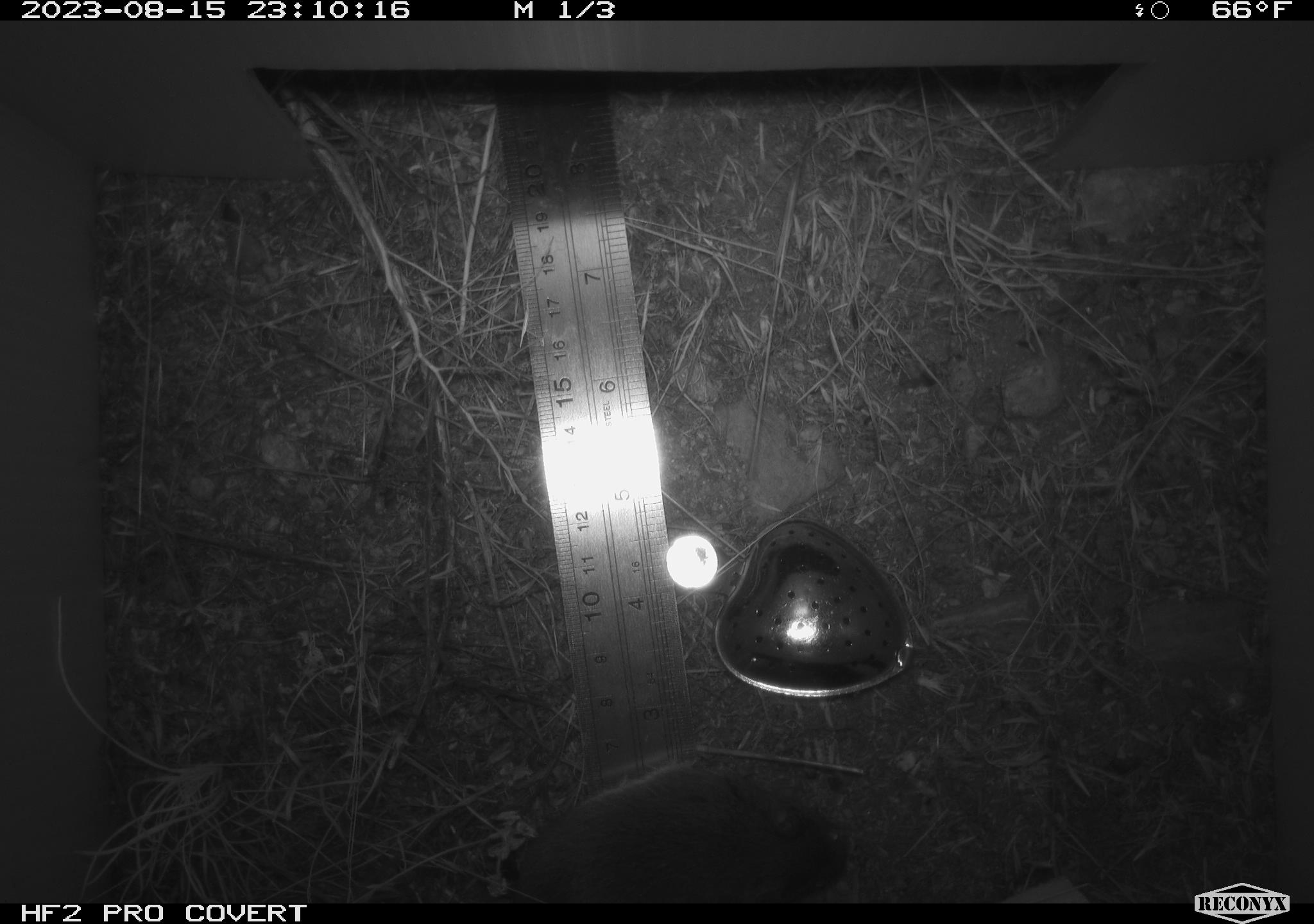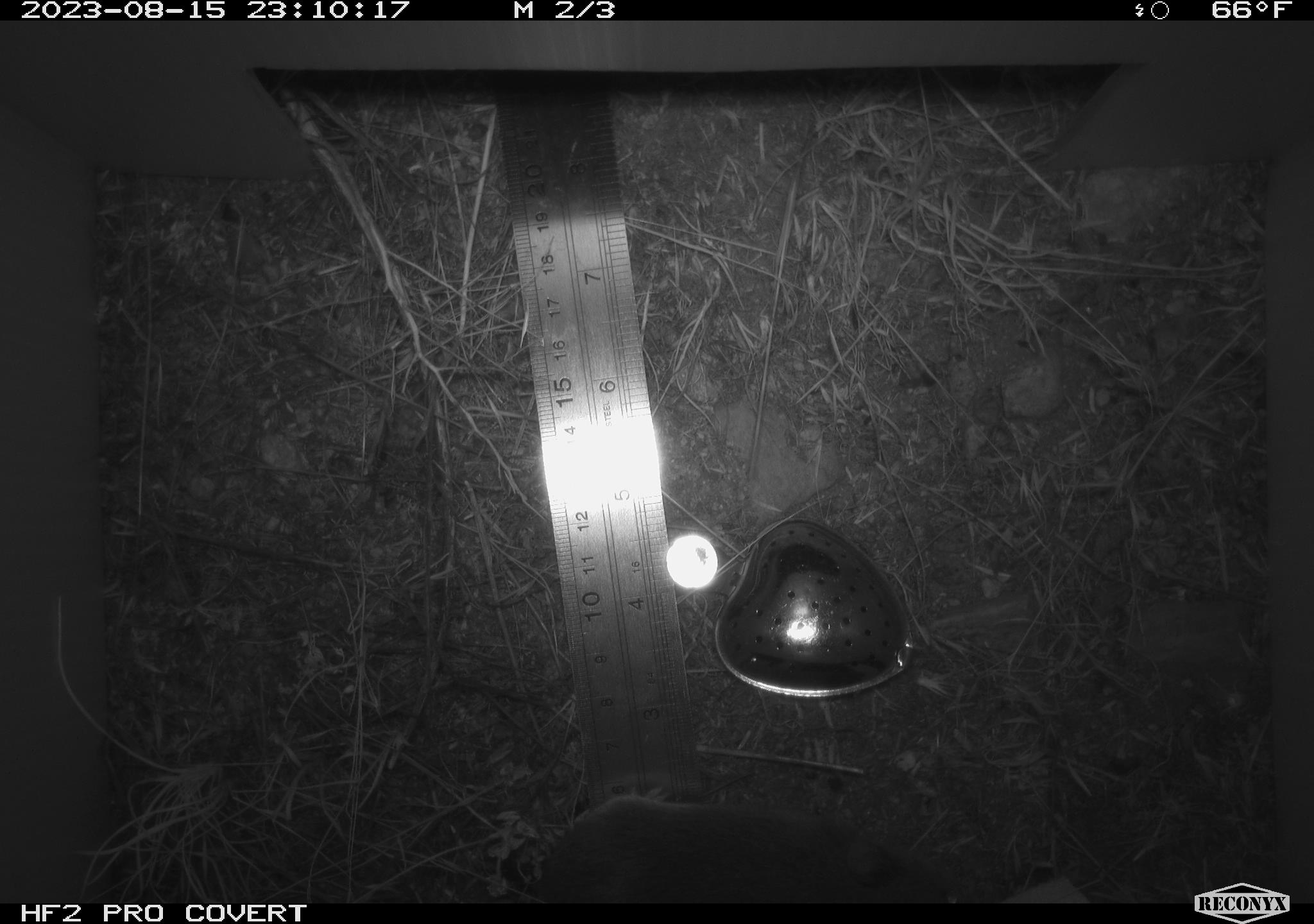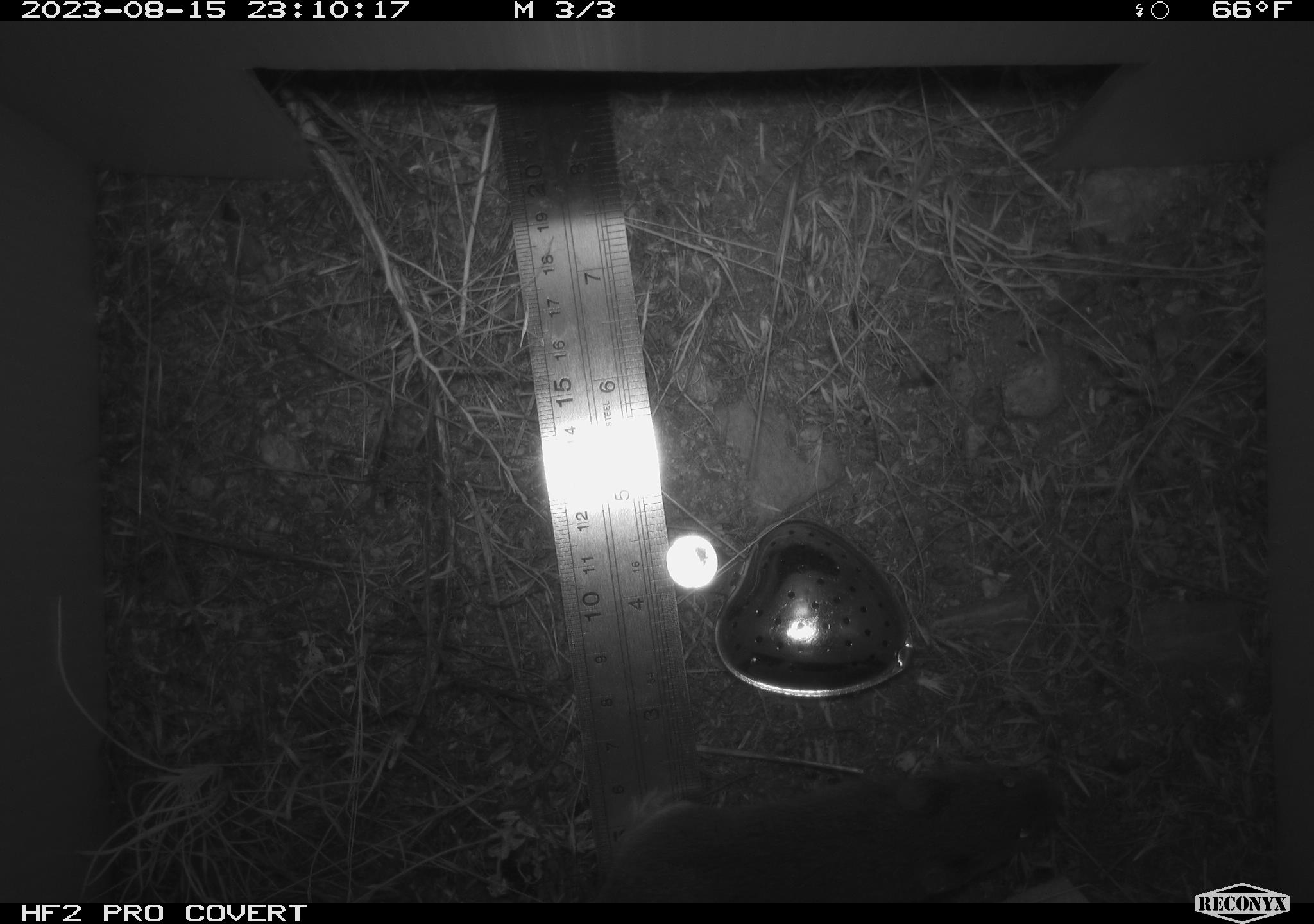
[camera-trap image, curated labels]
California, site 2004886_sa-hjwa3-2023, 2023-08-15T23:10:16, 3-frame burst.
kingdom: Animalia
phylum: Chordata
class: Mammalia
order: Rodentia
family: Cricetidae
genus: Microtus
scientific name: Microtus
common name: meadow vole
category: microtus species